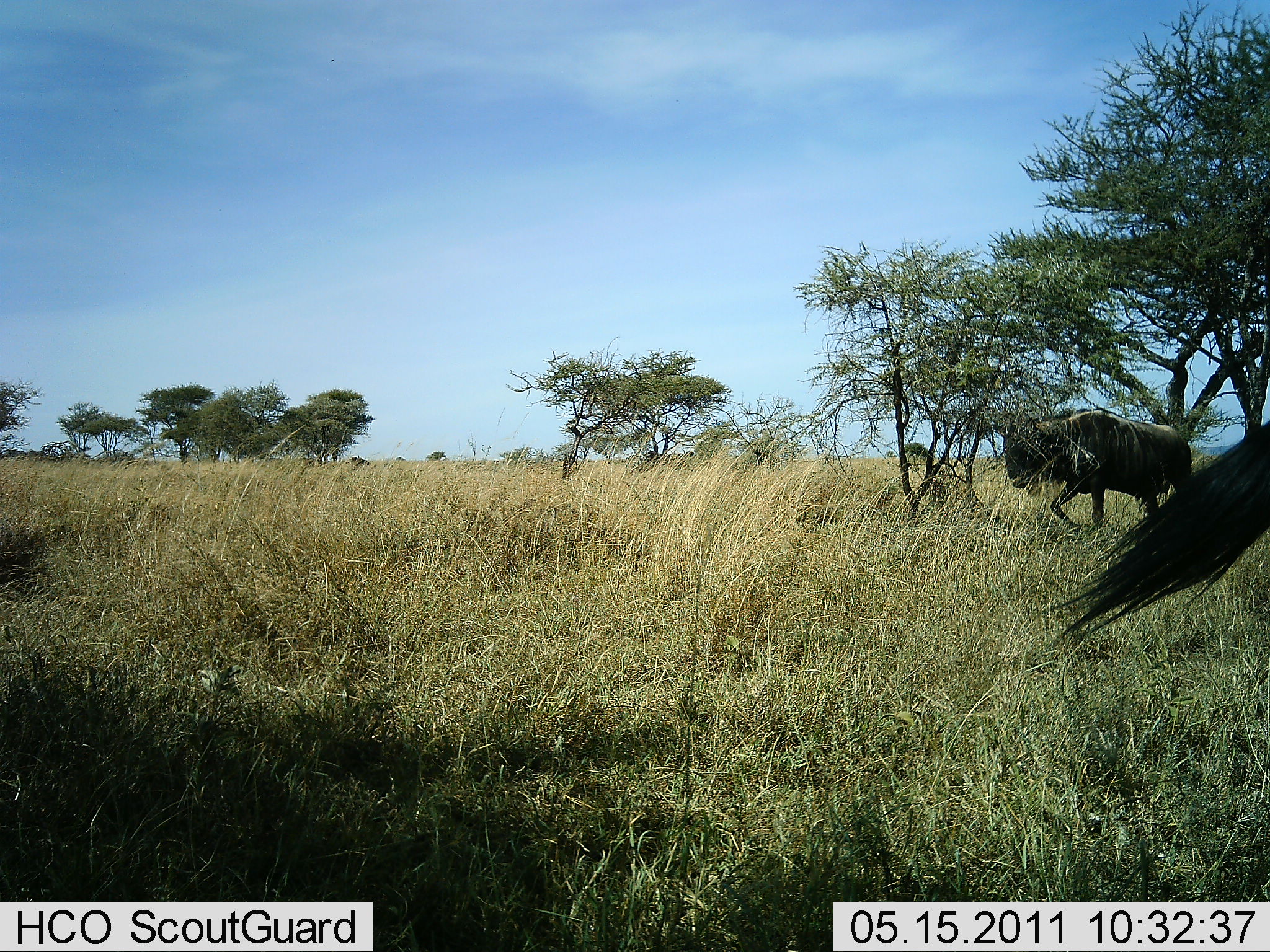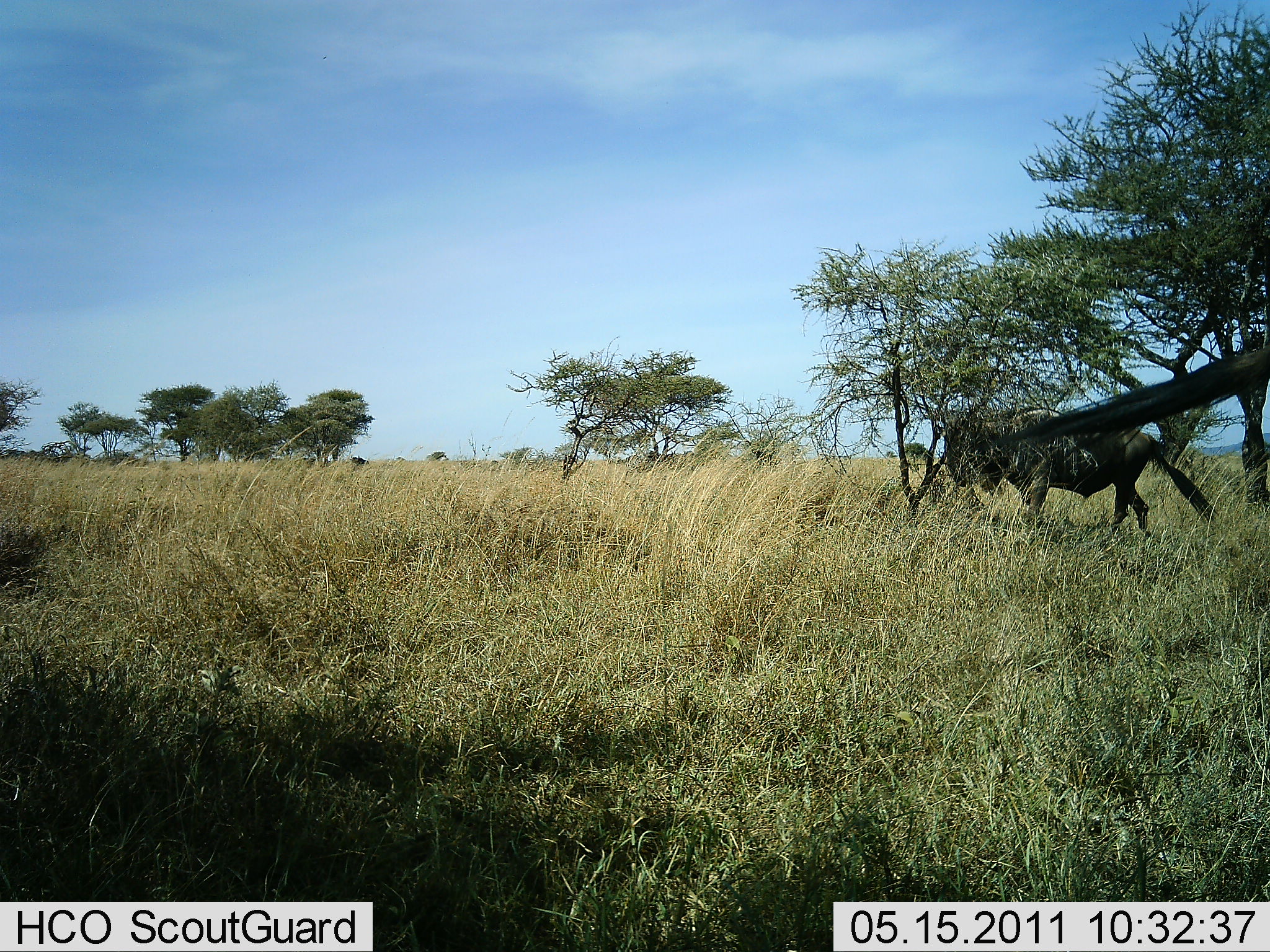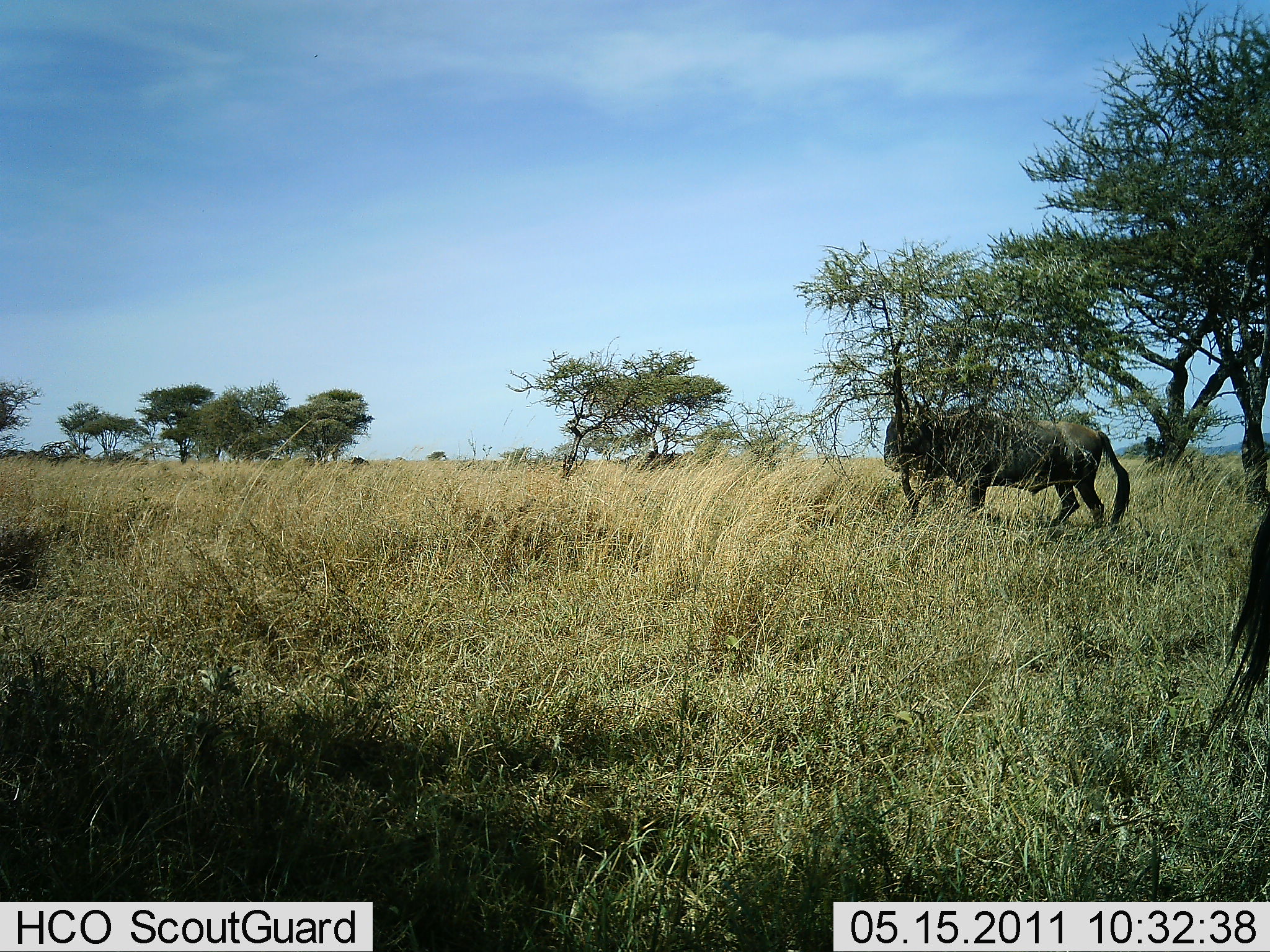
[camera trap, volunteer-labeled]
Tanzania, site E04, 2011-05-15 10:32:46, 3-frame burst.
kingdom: Animalia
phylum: Chordata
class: Mammalia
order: Artiodactyla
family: Bovidae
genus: Connochaetes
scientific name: Connochaetes taurinus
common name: blue wildebeest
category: wildebeest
Wildebeest (blue wildebeest) (Connochaetes taurinus), count 2. Behavior (volunteer vote fractions): standing 50%, resting 0%, moving 80%, interacting 0%. Young present (vote fraction): 0%. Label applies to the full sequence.